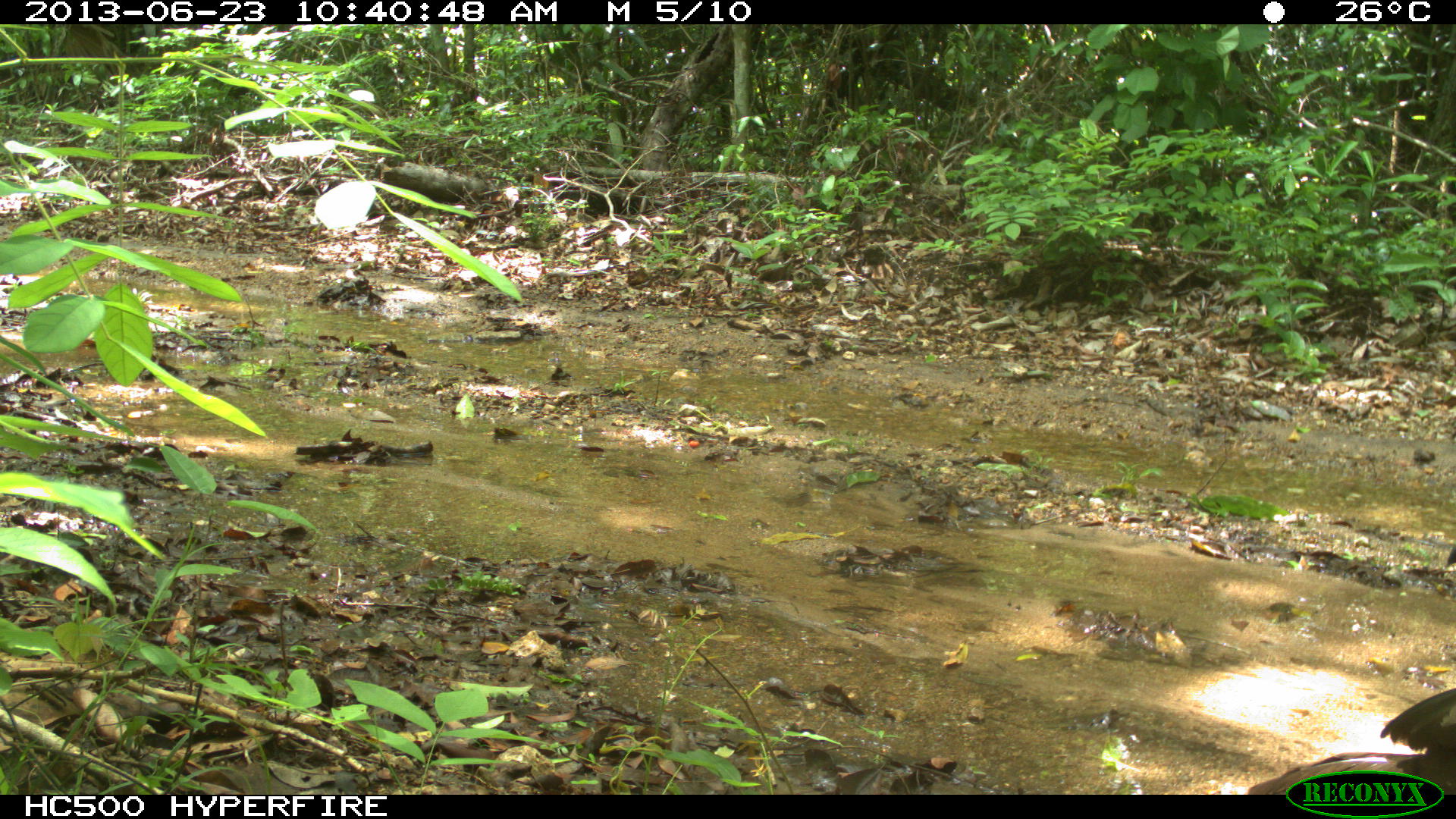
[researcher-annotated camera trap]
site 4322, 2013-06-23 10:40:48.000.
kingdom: Animalia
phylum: Chordata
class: Aves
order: Galliformes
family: Cracidae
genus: Penelope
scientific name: Penelope purpurascens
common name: crested guan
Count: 1.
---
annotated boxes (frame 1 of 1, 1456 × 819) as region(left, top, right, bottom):
penelope purpurascens: region(1243, 683, 1456, 792)